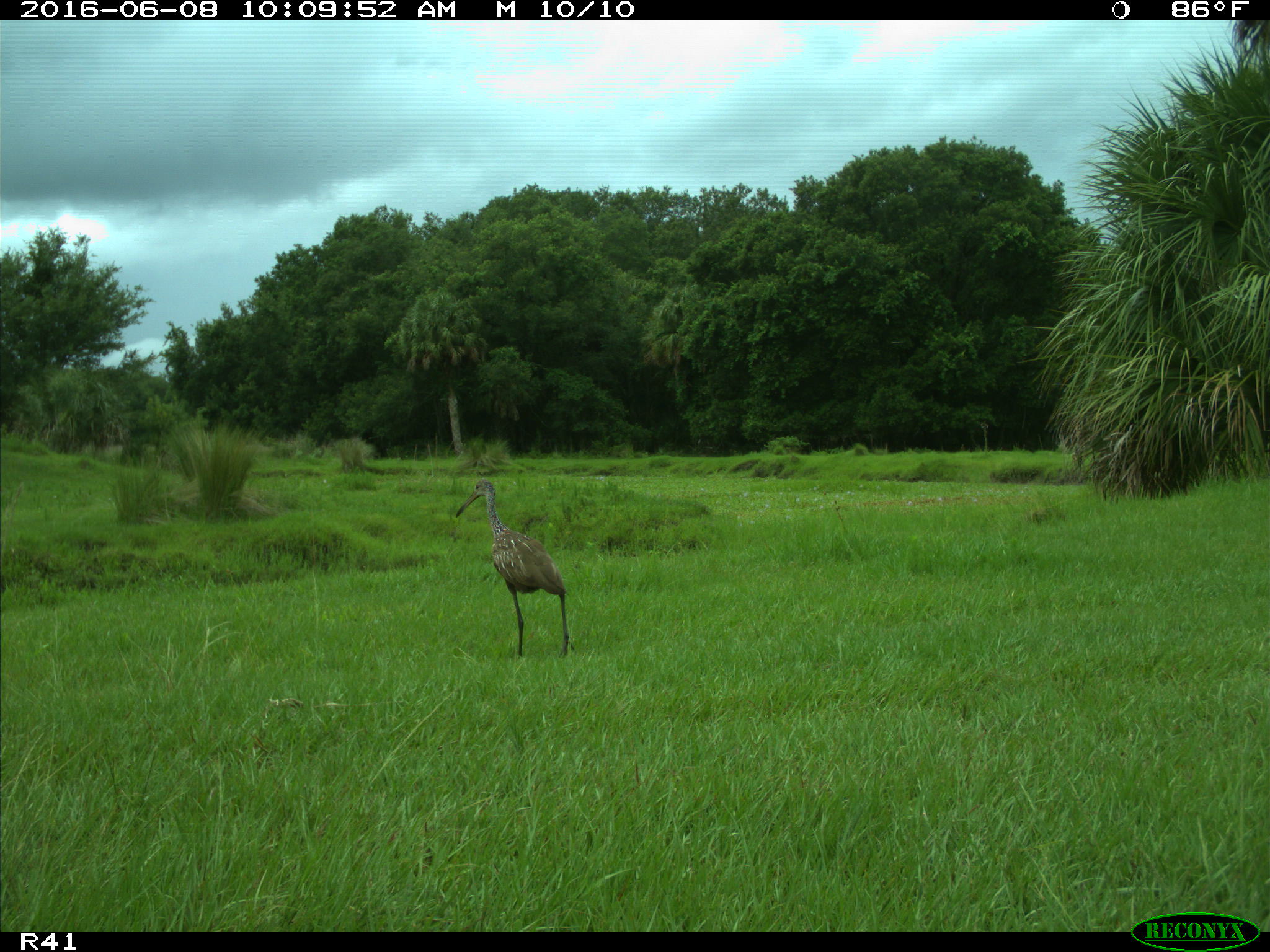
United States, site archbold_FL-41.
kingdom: Animalia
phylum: Chordata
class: Aves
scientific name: Aves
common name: birds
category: unidentified bird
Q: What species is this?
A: Unidentified bird (birds) (Aves).